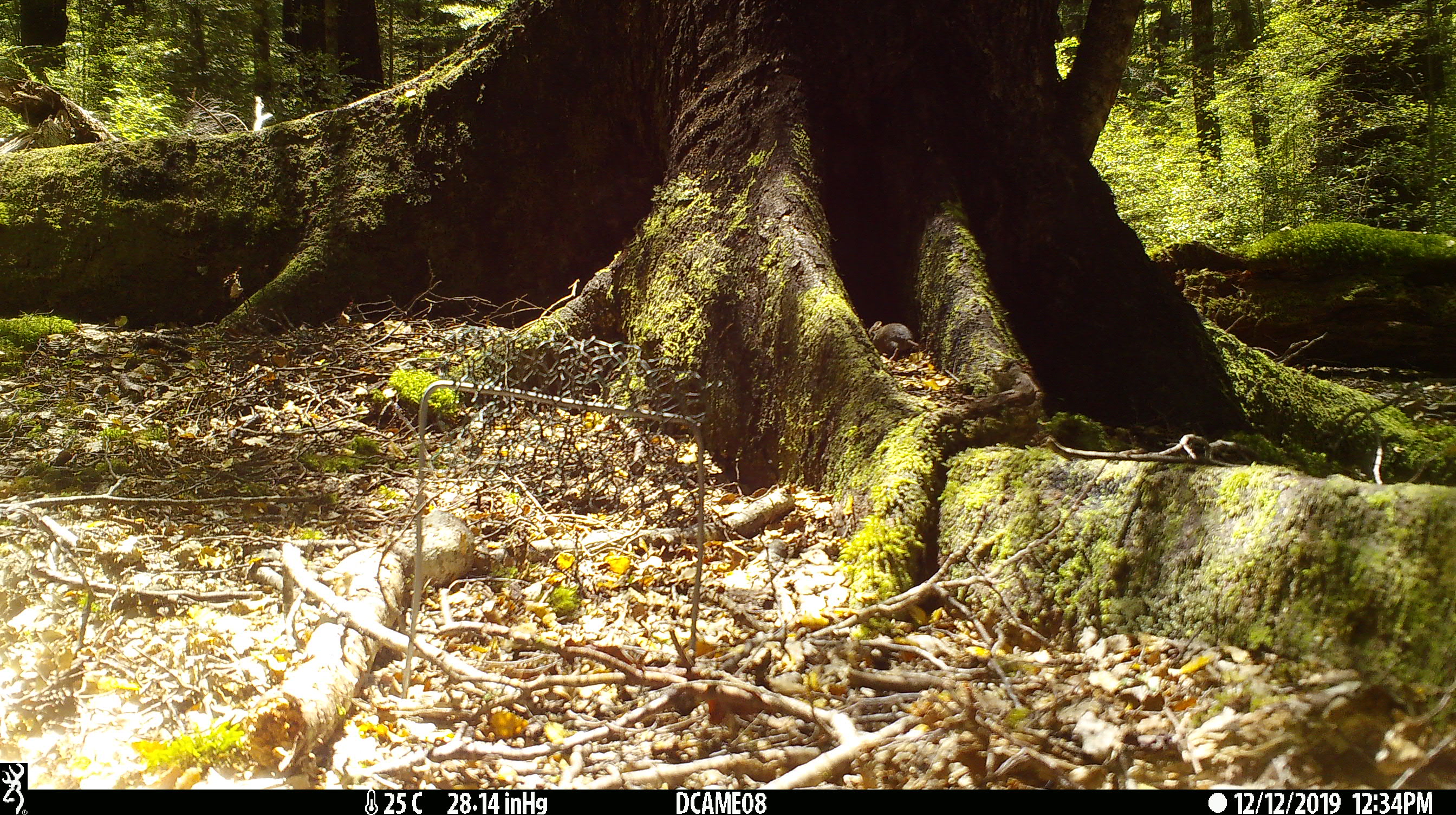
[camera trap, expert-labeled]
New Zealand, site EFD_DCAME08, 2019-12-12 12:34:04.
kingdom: Animalia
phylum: Chordata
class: Mammalia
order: Rodentia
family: Muridae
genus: Mus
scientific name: Mus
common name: mouse